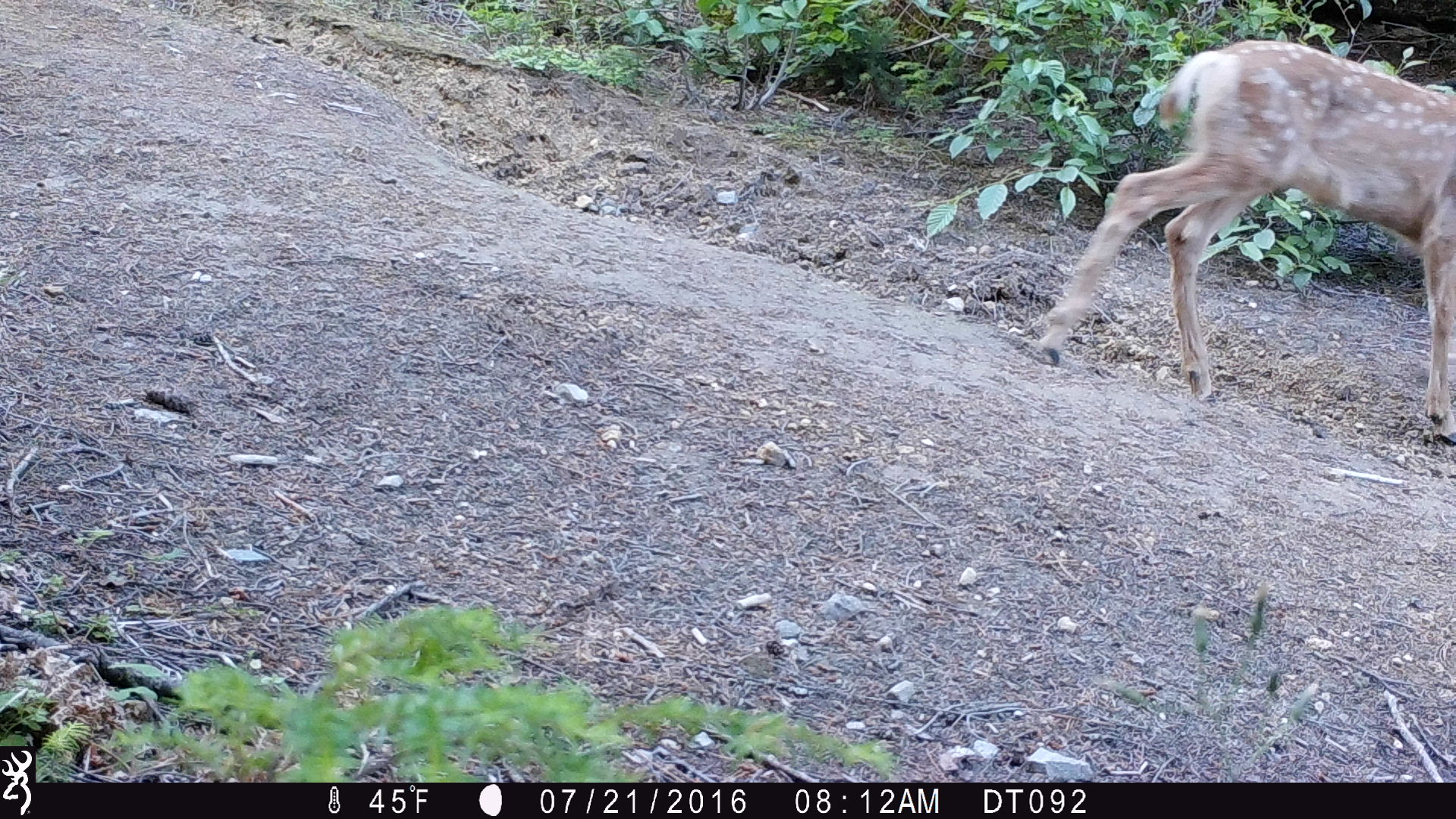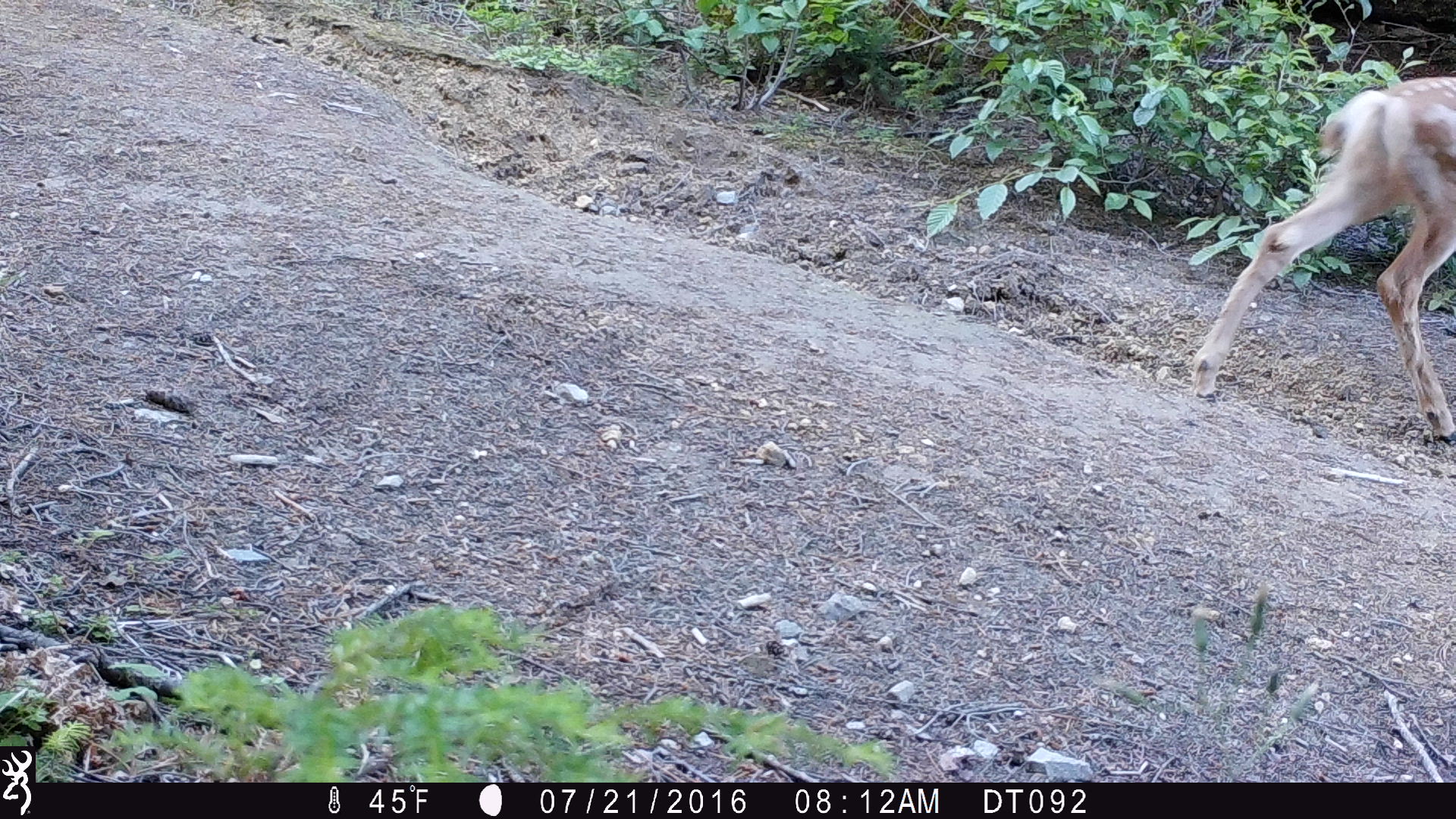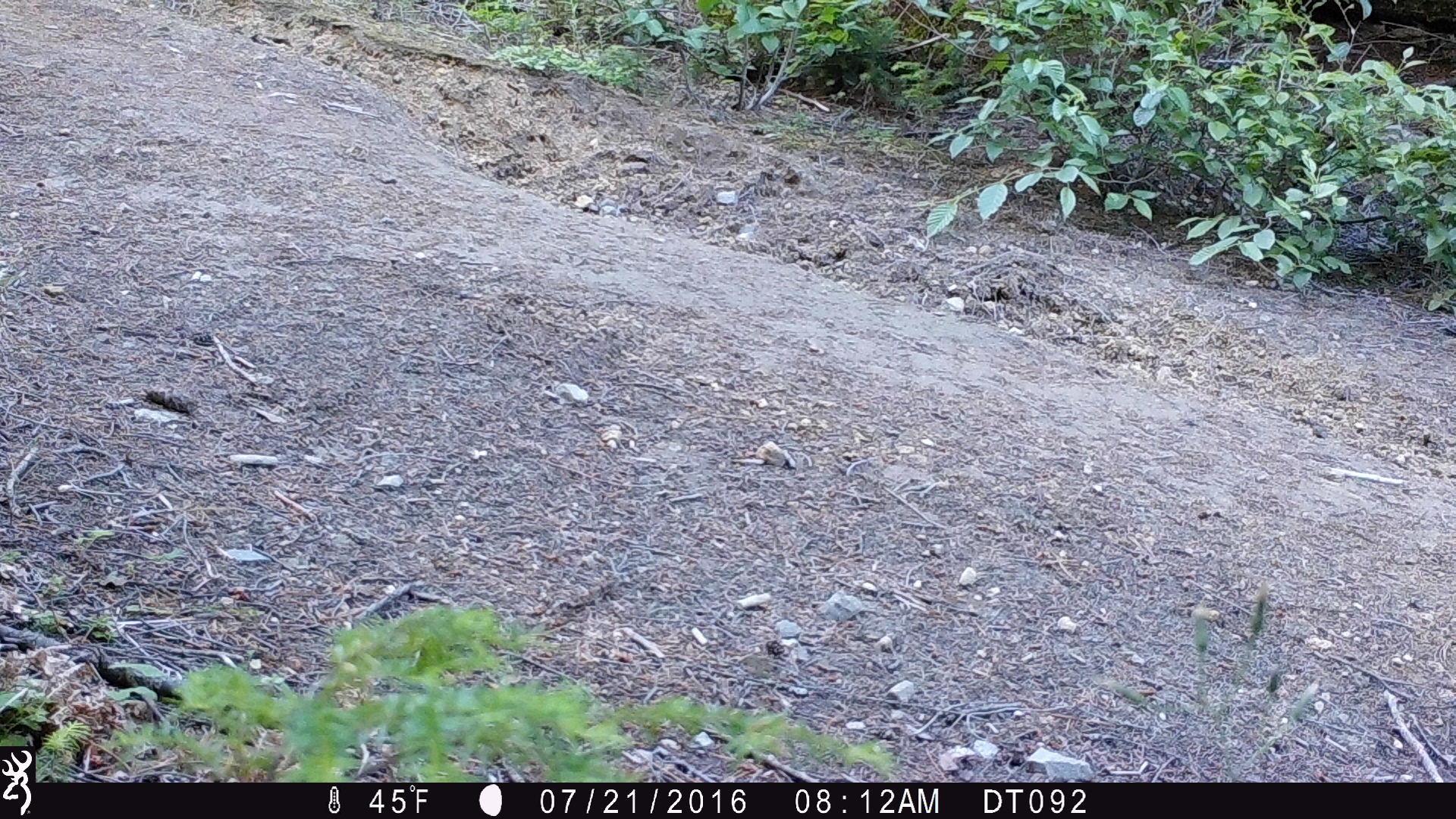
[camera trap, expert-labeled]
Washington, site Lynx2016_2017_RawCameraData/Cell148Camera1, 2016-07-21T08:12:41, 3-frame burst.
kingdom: Animalia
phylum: Chordata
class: Mammalia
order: Artiodactyla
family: Cervidae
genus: Odocoileus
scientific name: Odocoileus hemionus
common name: mule deer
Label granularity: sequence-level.